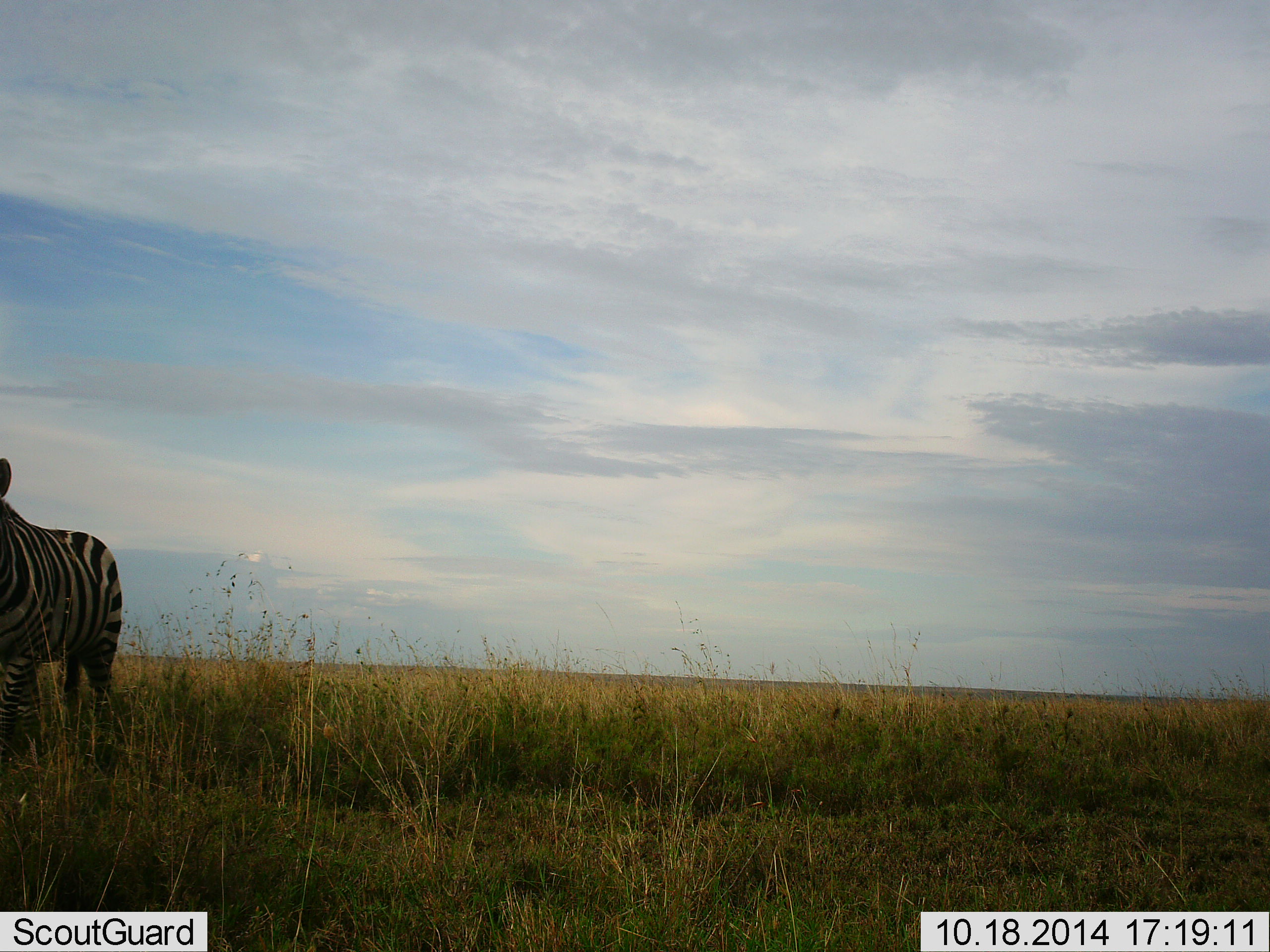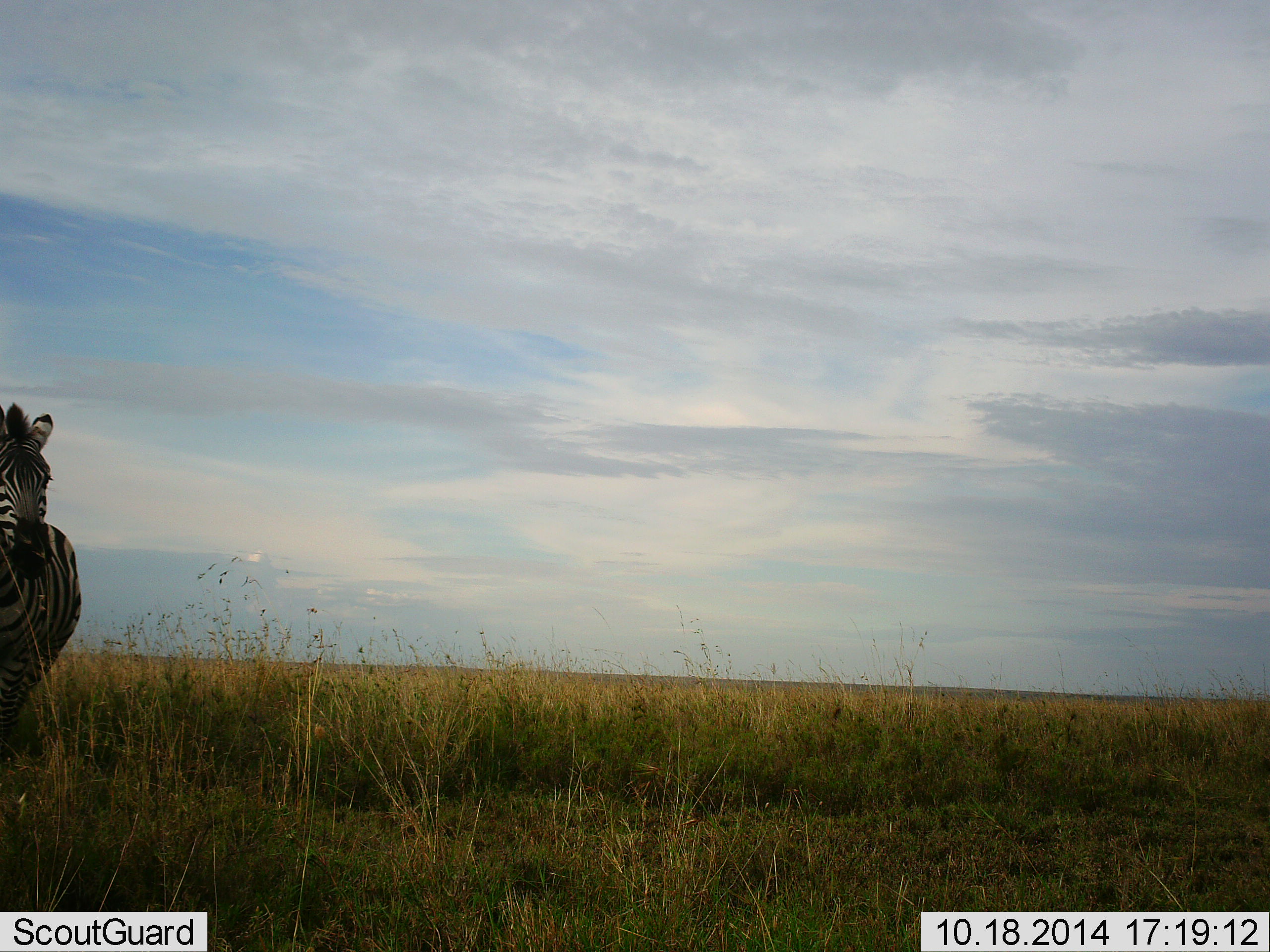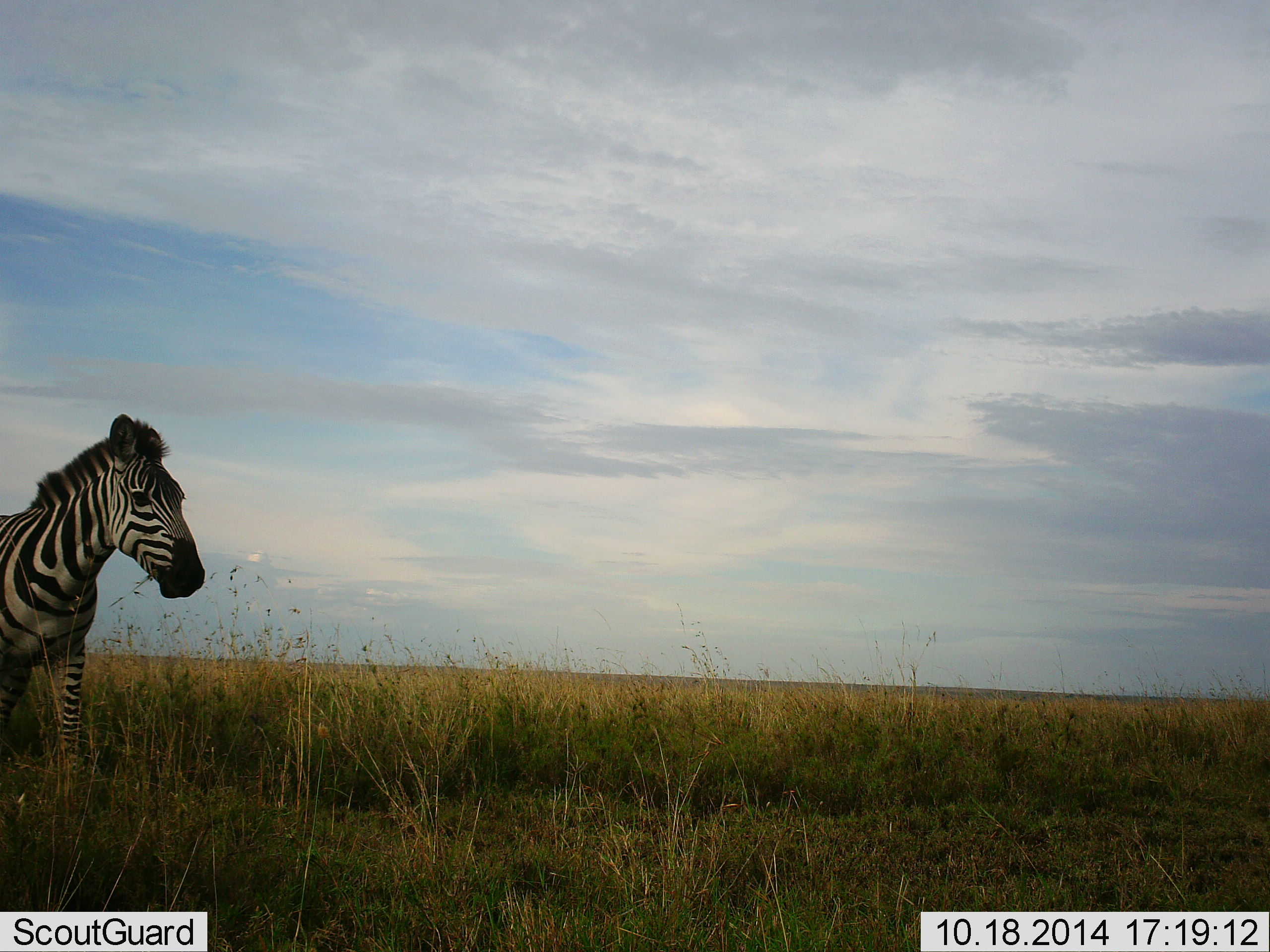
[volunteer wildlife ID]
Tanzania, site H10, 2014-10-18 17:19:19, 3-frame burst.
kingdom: Animalia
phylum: Chordata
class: Mammalia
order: Perissodactyla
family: Equidae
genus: Equus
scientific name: Equus quagga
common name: plains zebra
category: zebra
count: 1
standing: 40%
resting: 0%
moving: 60%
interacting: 0%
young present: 0%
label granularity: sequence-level